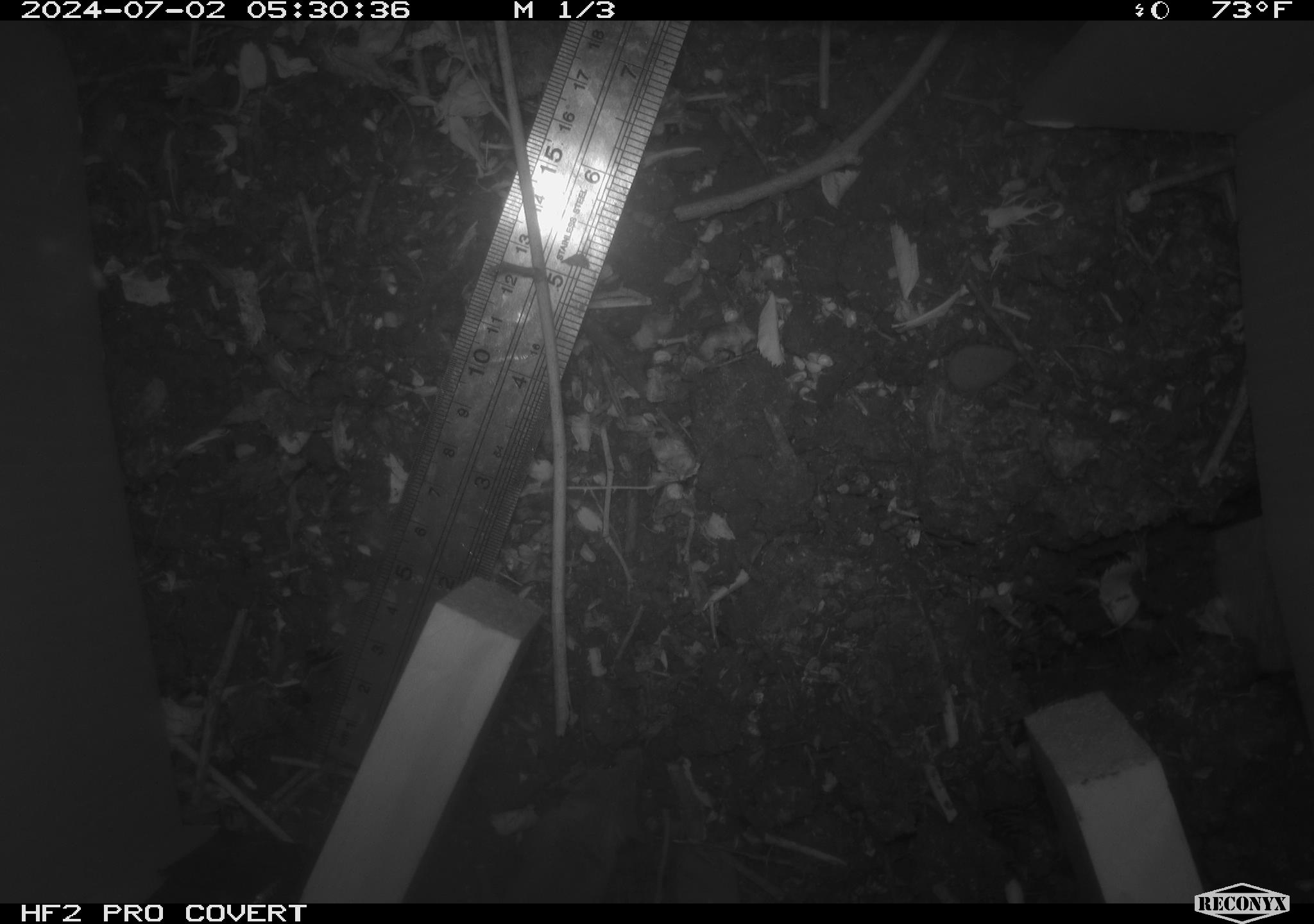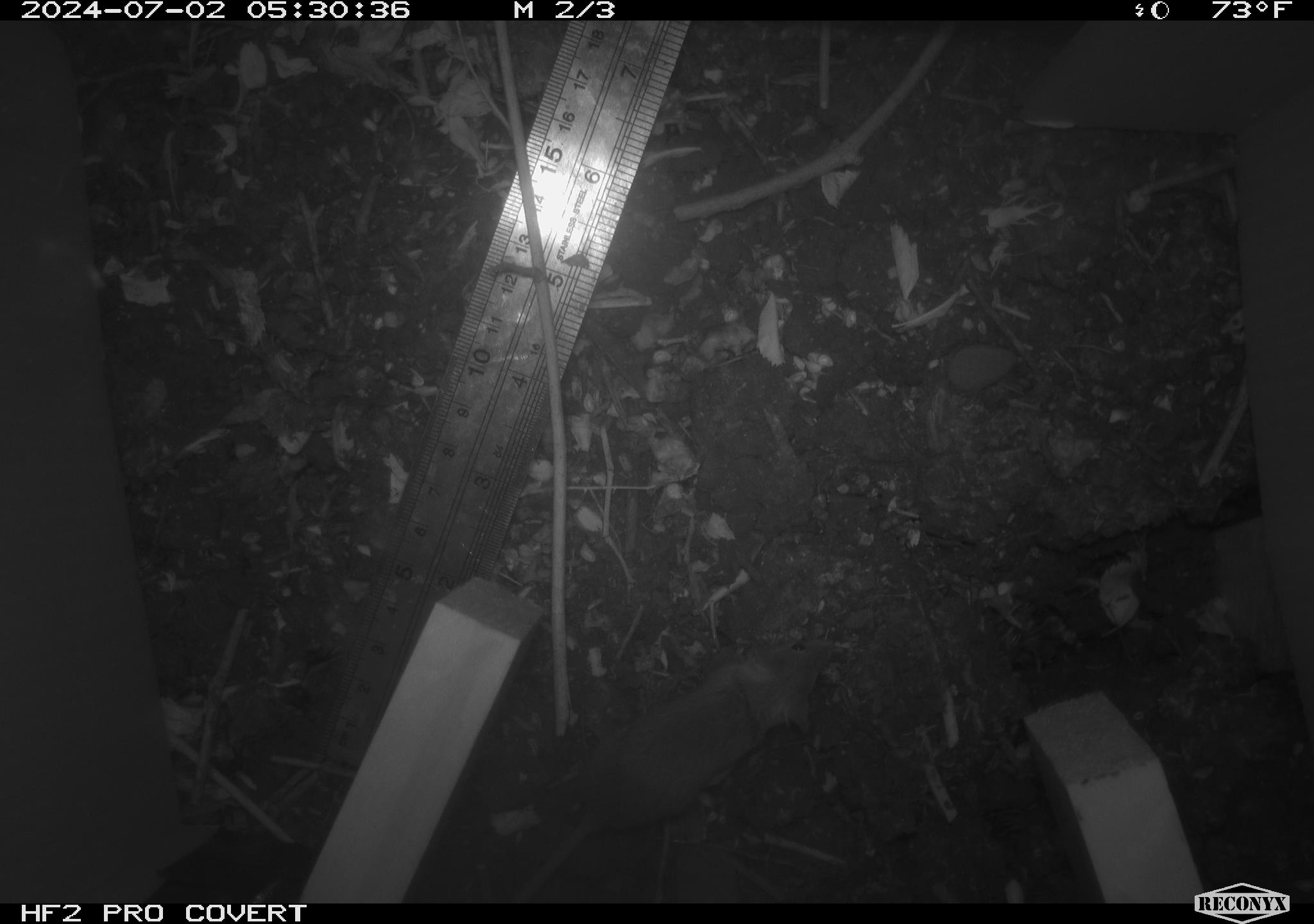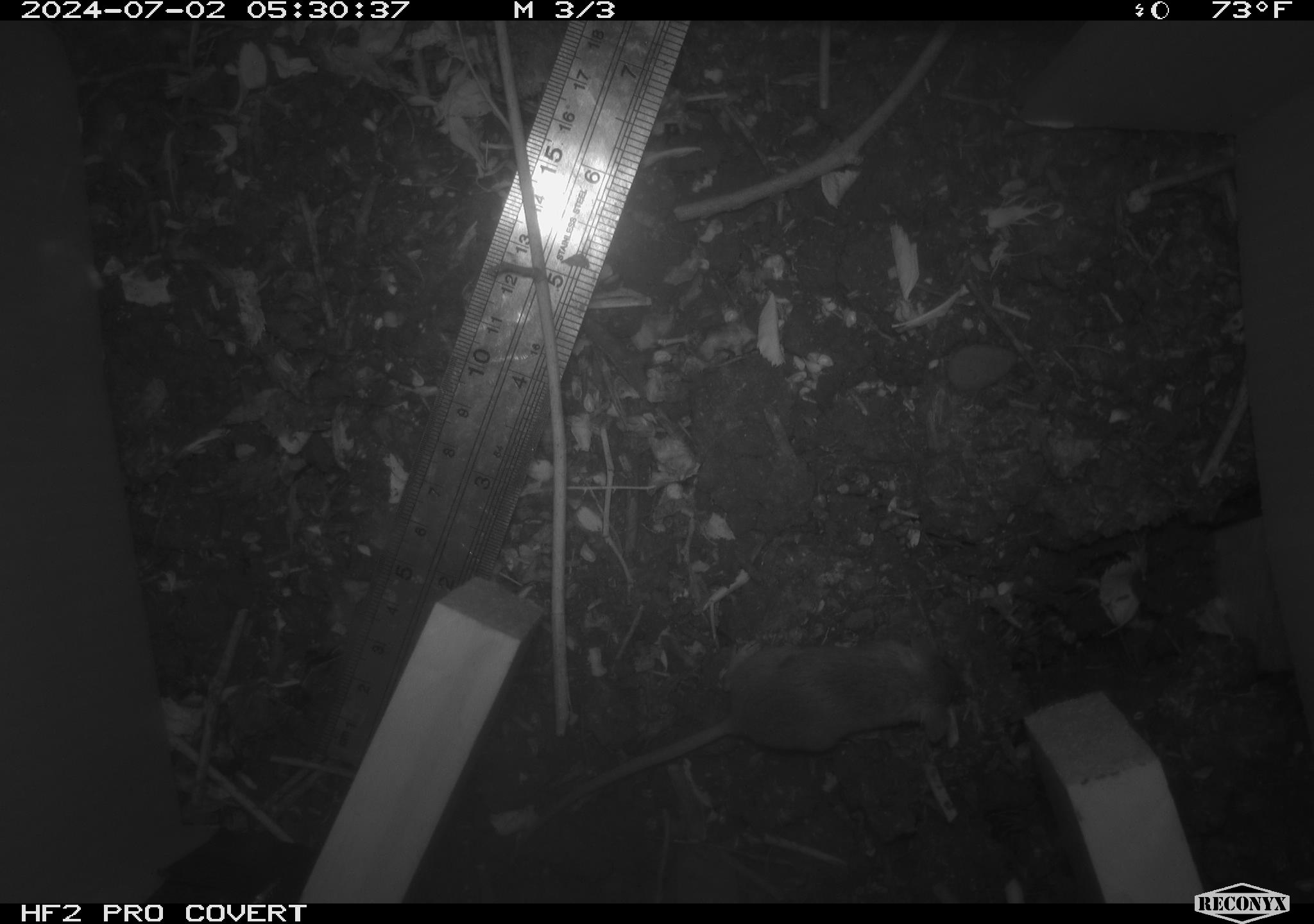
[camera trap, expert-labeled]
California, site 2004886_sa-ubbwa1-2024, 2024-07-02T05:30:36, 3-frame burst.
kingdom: Animalia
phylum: Chordata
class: Mammalia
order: Rodentia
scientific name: Rodentia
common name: mouse species